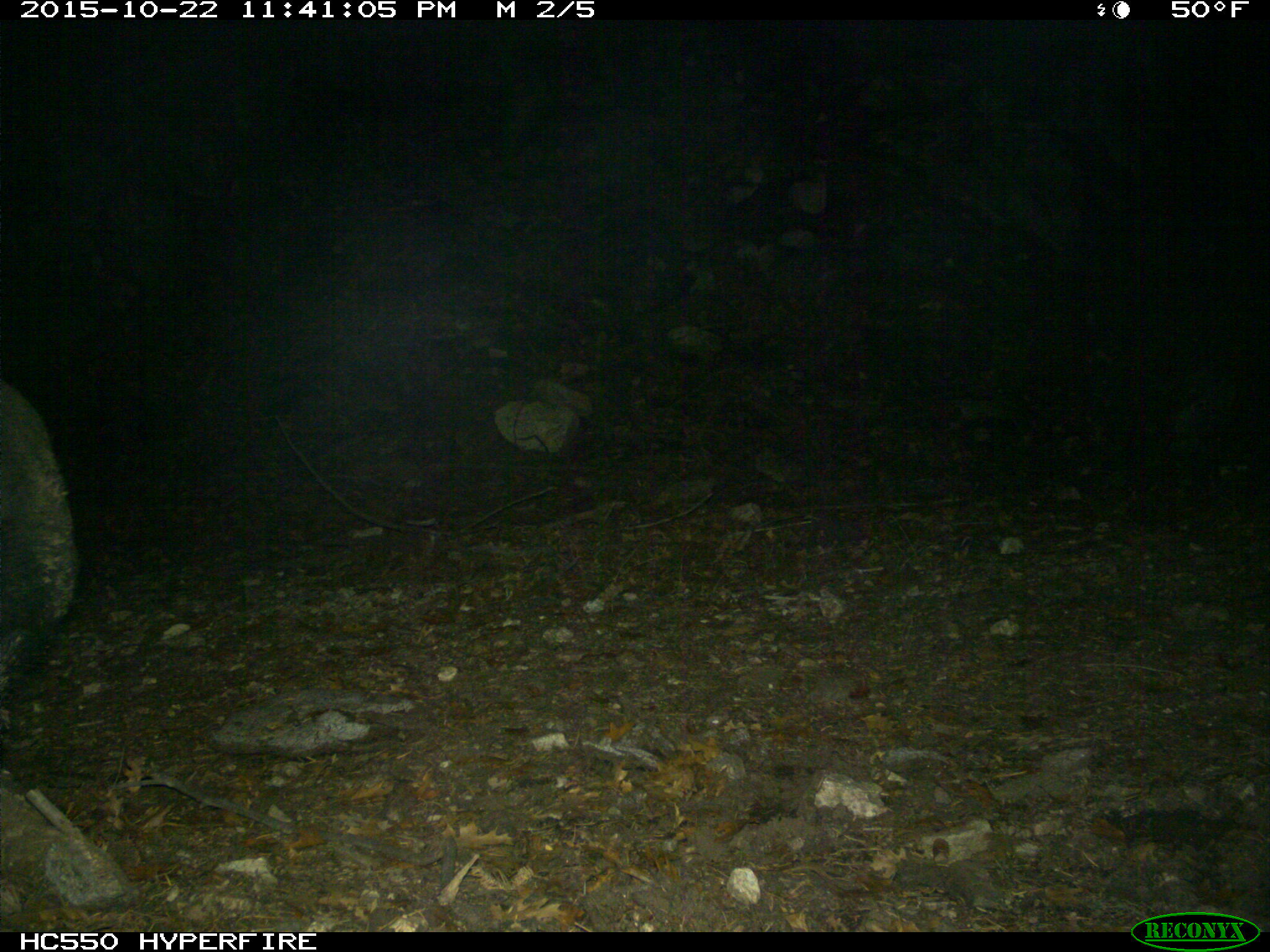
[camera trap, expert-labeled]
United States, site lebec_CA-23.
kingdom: Animalia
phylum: Chordata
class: Mammalia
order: Artiodactyla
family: Suidae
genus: Sus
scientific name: Sus scrofa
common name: wild boar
Sus scrofa (wild boar).